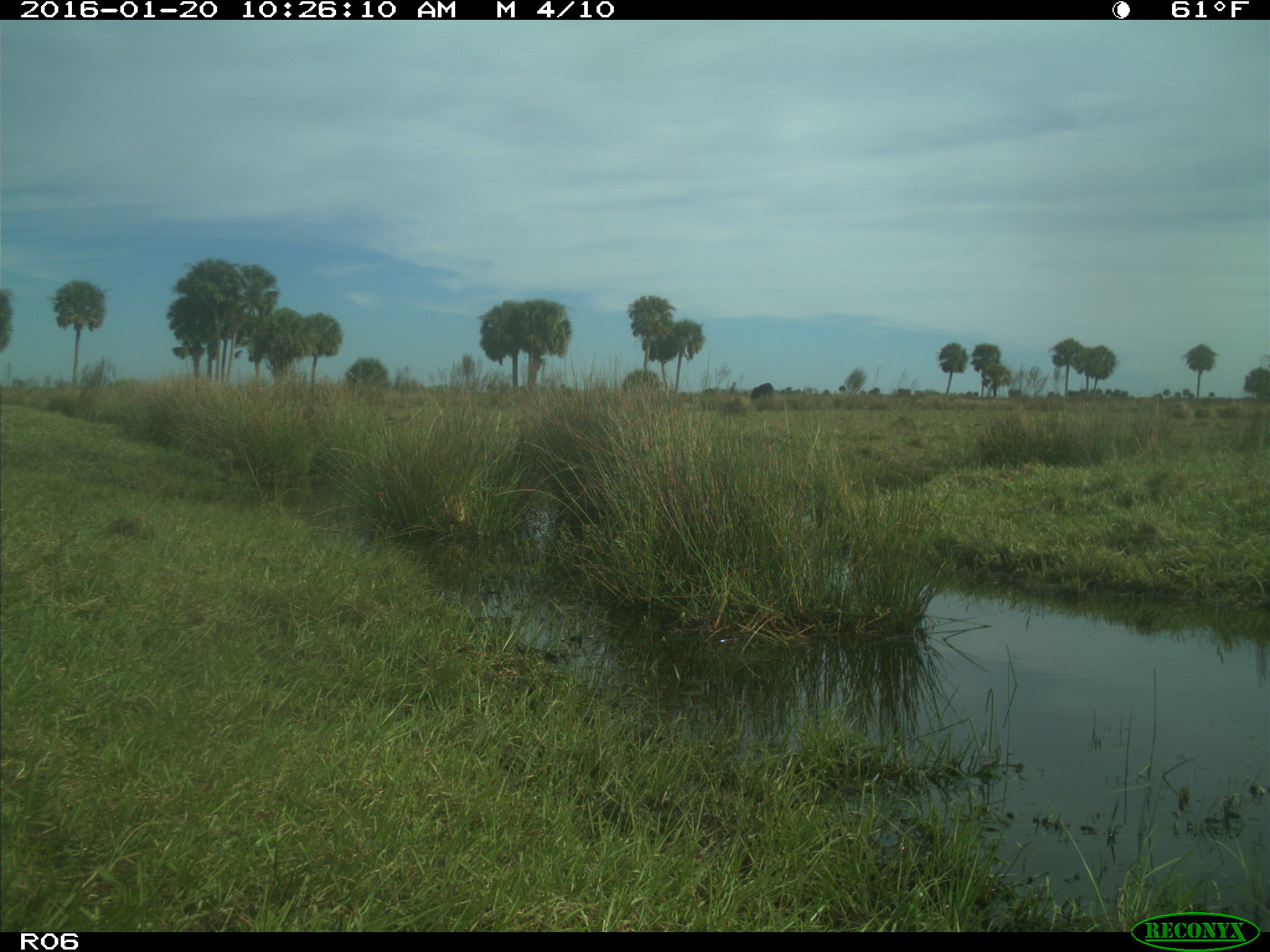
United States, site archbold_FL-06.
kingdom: Animalia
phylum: Chordata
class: Mammalia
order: Artiodactyla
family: Bovidae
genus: Bos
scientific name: Bos taurus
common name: domestic cow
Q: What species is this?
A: Bos taurus (domestic cow).